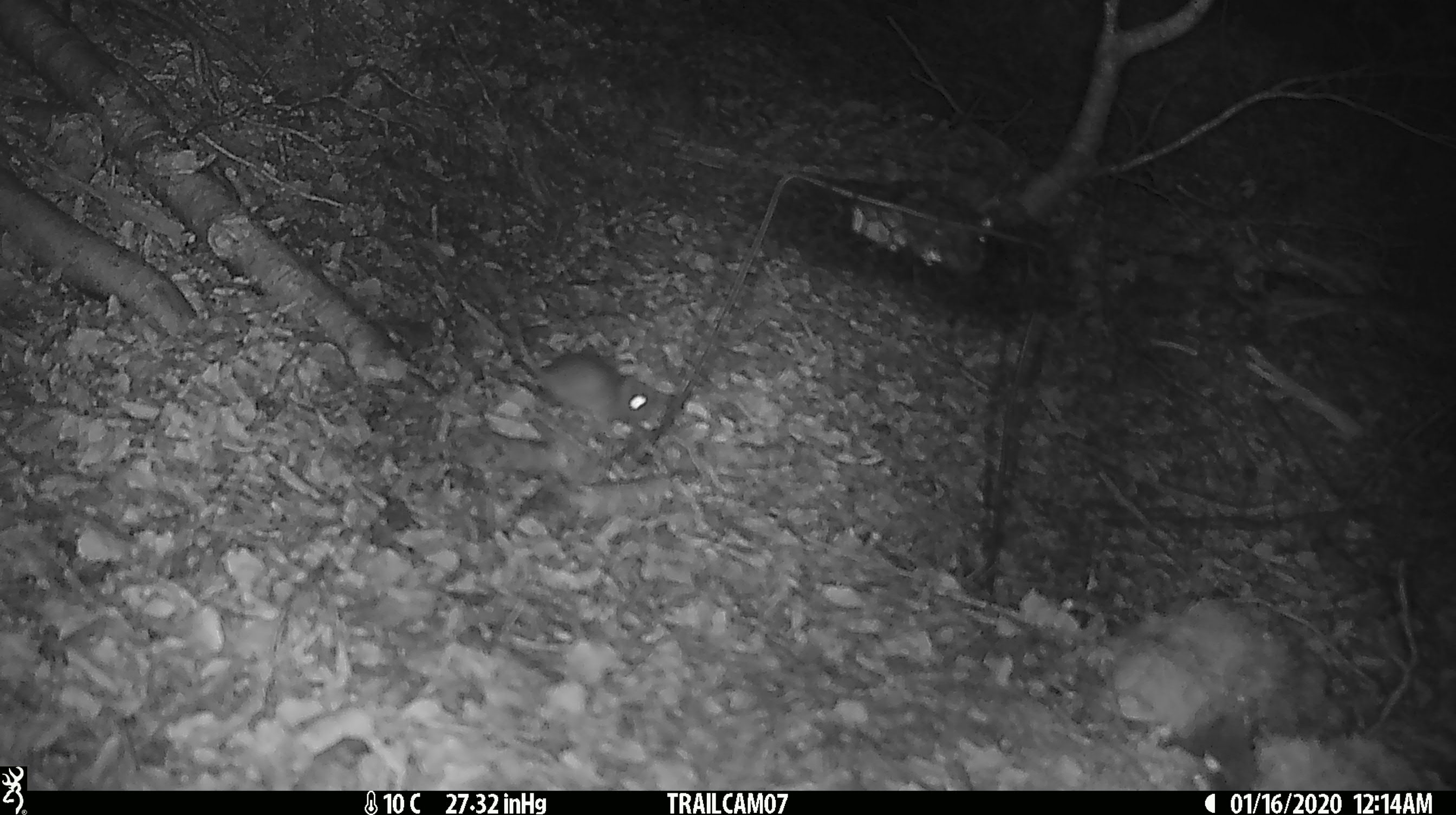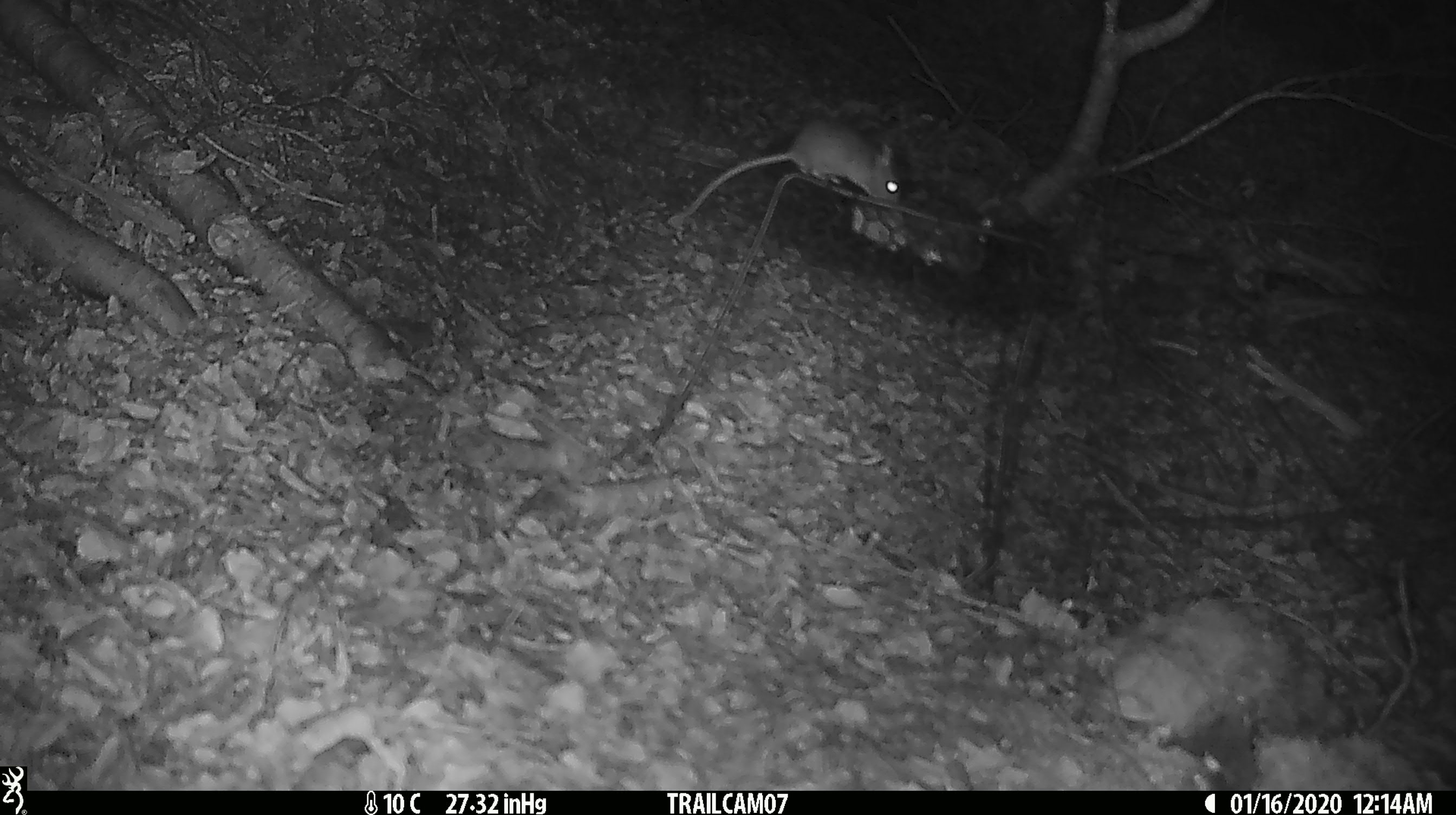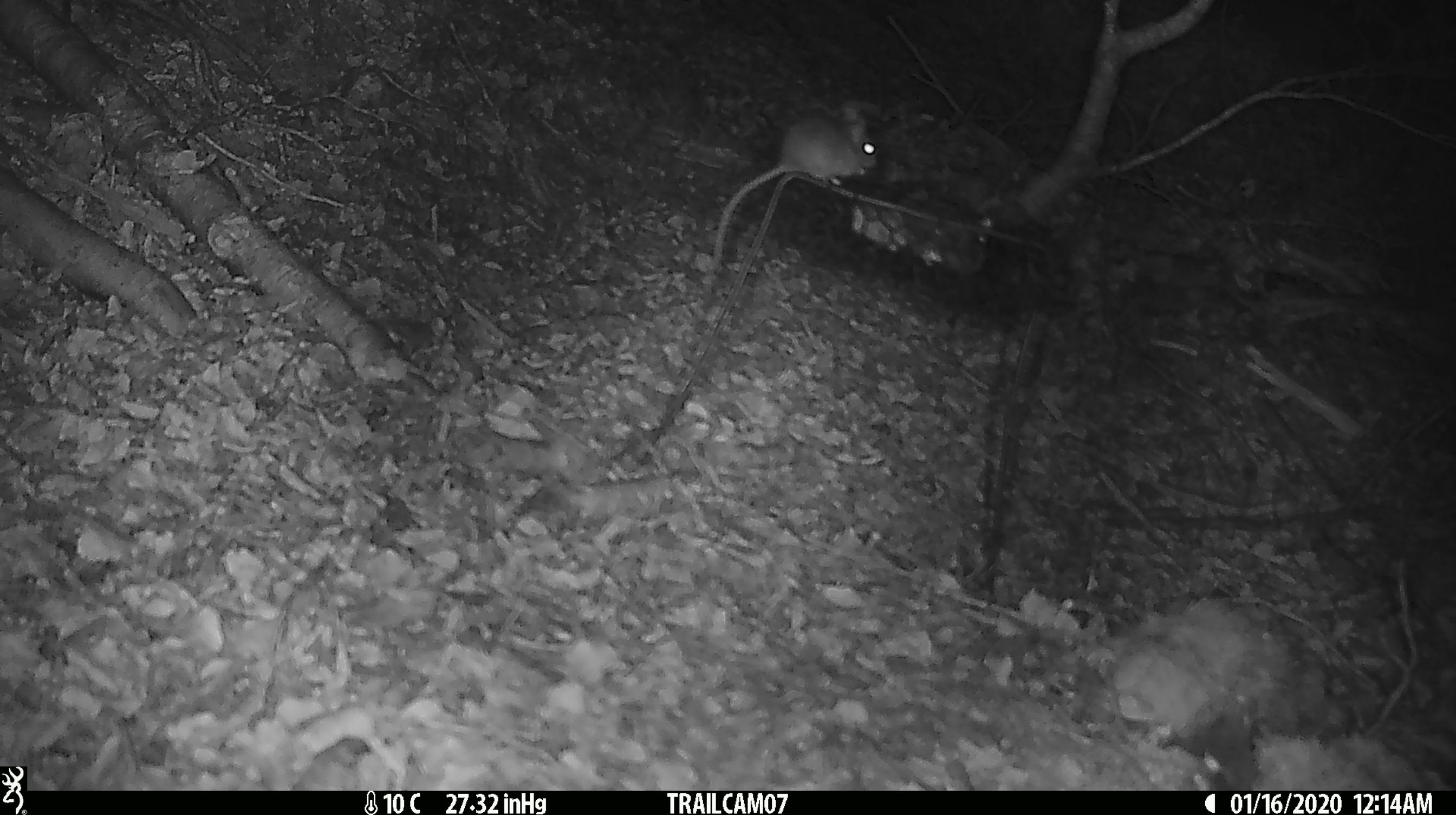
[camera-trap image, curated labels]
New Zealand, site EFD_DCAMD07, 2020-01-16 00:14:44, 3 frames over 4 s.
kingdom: Animalia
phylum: Chordata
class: Mammalia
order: Rodentia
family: Muridae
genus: Mus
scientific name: Mus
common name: mouse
Mouse (Mus).